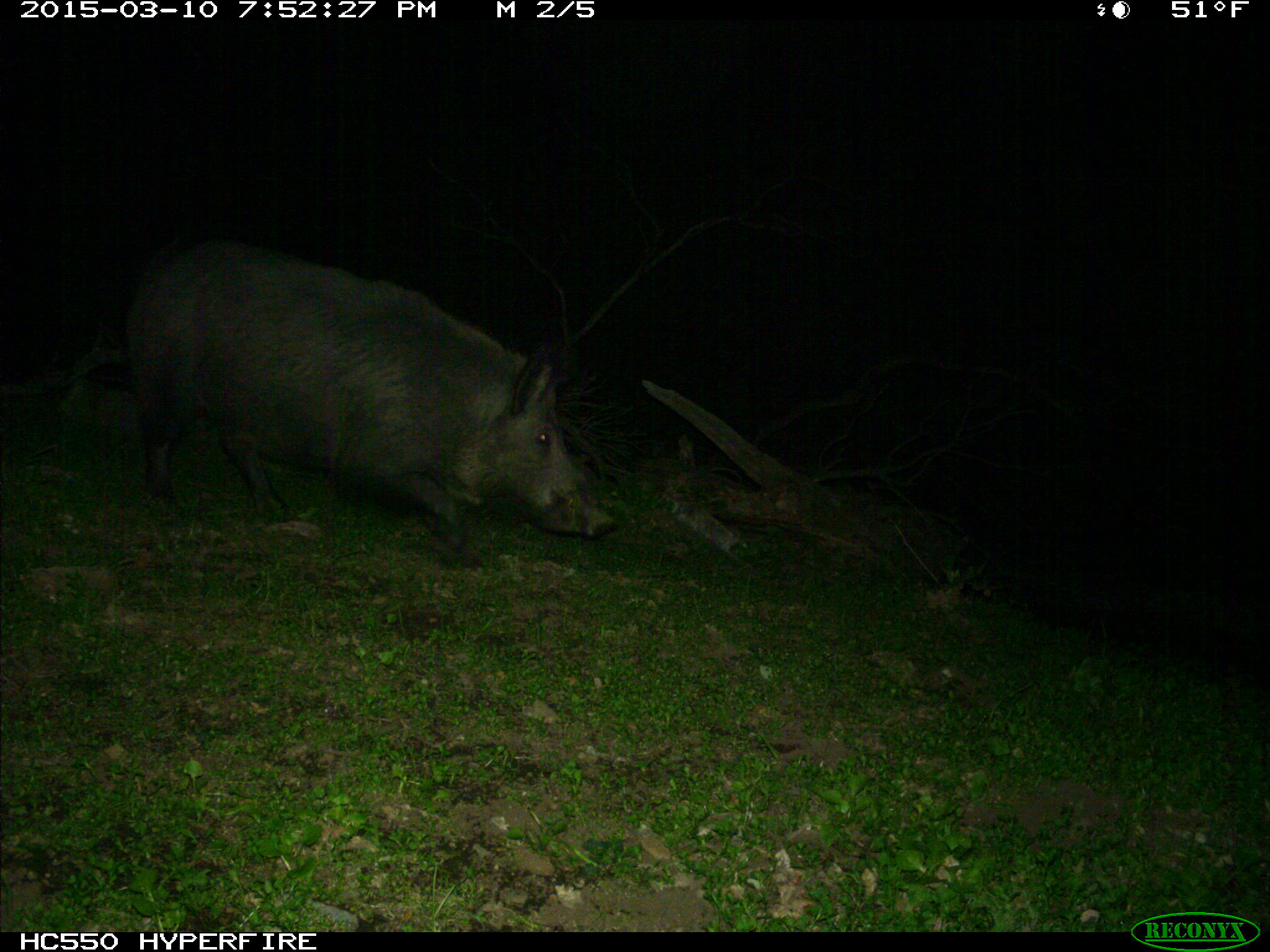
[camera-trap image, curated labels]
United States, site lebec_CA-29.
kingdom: Animalia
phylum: Chordata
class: Mammalia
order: Artiodactyla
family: Suidae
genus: Sus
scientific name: Sus scrofa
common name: wild boar